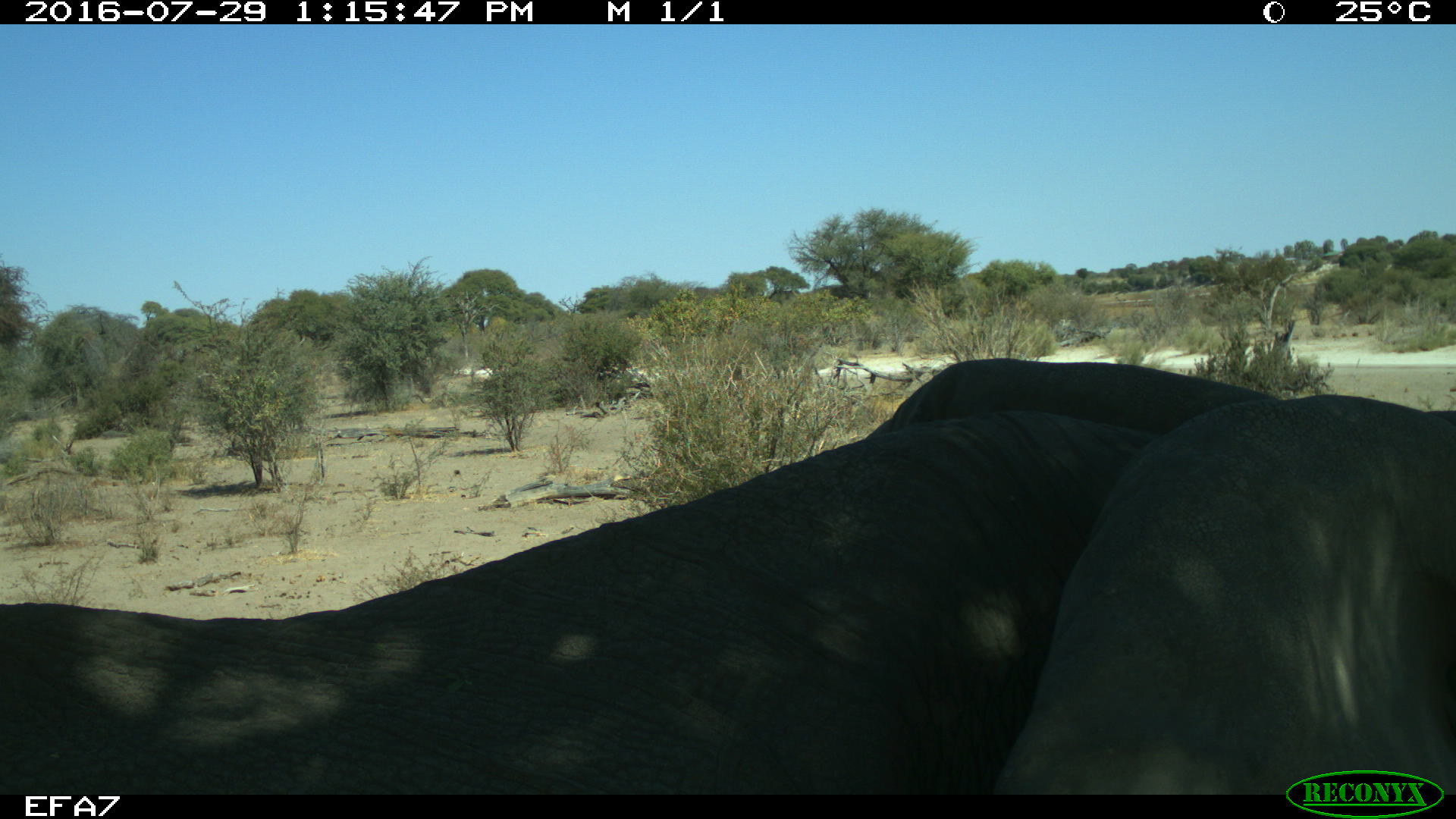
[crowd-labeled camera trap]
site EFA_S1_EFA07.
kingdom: Animalia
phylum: Chordata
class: Mammalia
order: Proboscidea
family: Elephantidae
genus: Loxodonta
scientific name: Loxodonta africana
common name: african bush elephant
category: elephant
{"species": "elephant (african bush elephant) (Loxodonta africana)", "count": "1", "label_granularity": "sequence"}